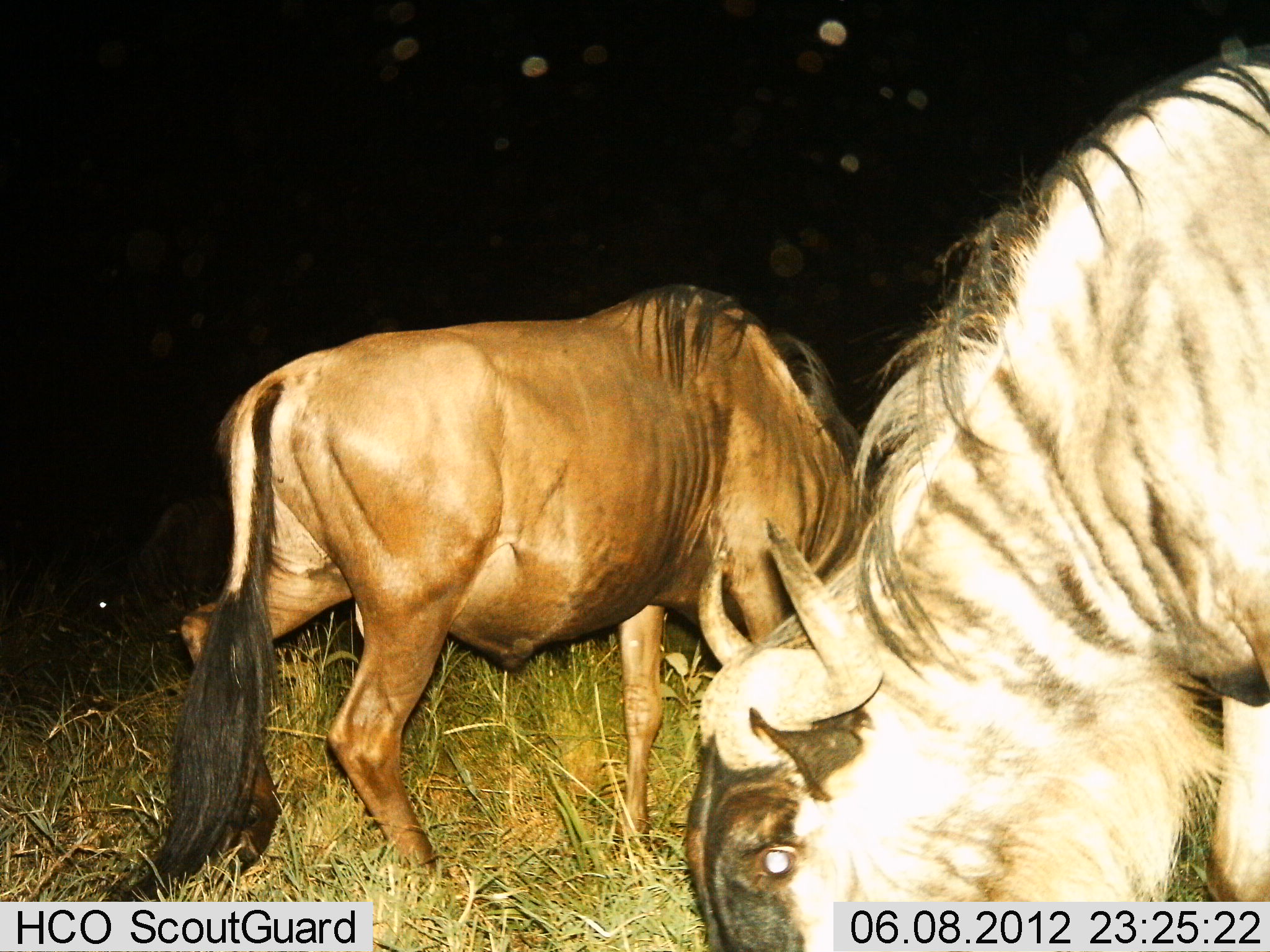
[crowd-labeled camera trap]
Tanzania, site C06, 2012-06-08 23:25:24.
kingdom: Animalia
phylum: Chordata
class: Mammalia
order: Artiodactyla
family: Bovidae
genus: Connochaetes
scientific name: Connochaetes taurinus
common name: blue wildebeest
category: wildebeest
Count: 2.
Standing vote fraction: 40%.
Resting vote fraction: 0%.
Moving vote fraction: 0%.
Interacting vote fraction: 0%.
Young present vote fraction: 0%.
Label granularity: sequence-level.